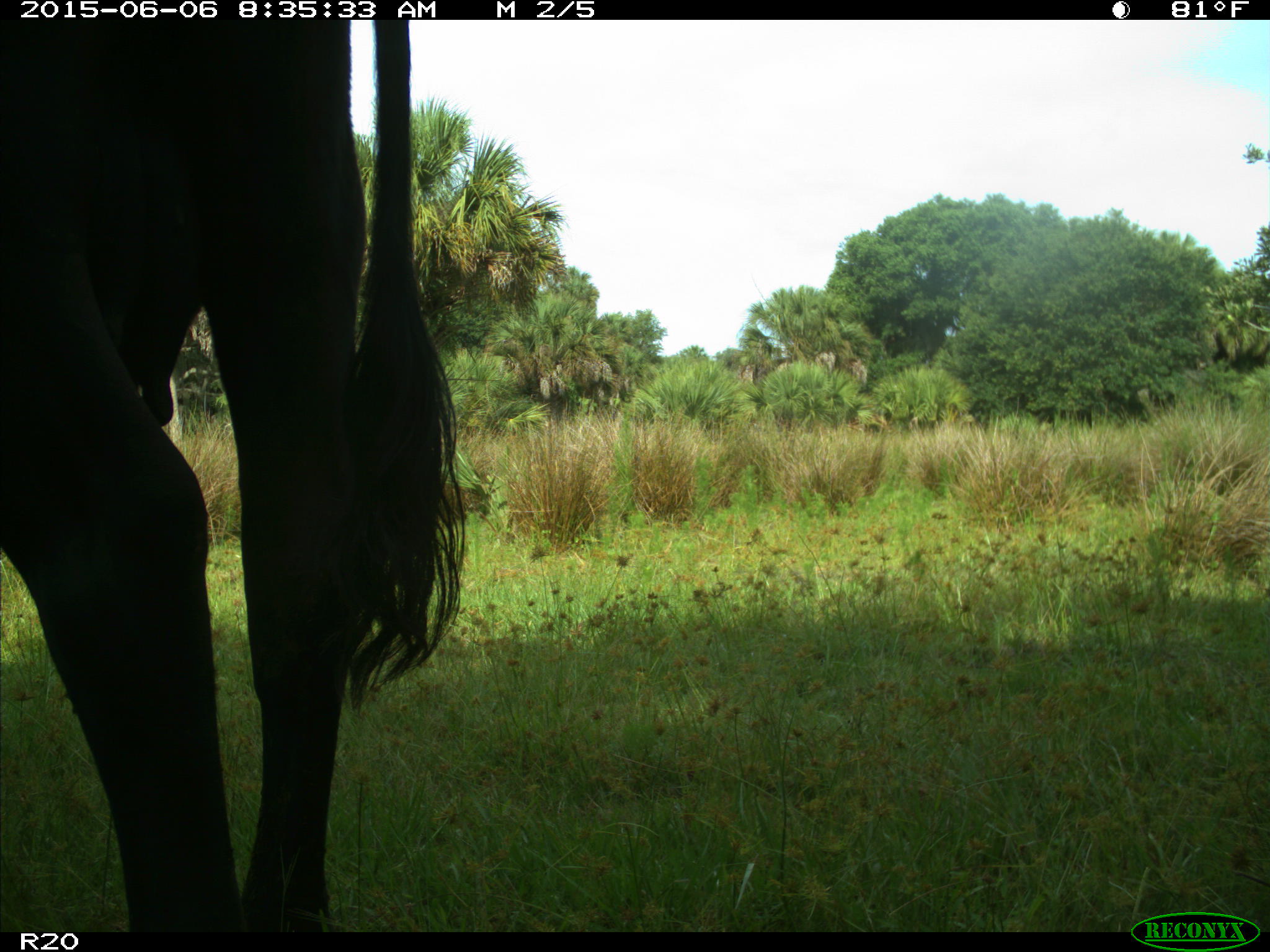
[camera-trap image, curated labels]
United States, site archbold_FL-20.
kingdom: Animalia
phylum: Chordata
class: Mammalia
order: Artiodactyla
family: Bovidae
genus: Bos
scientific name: Bos taurus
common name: domestic cow